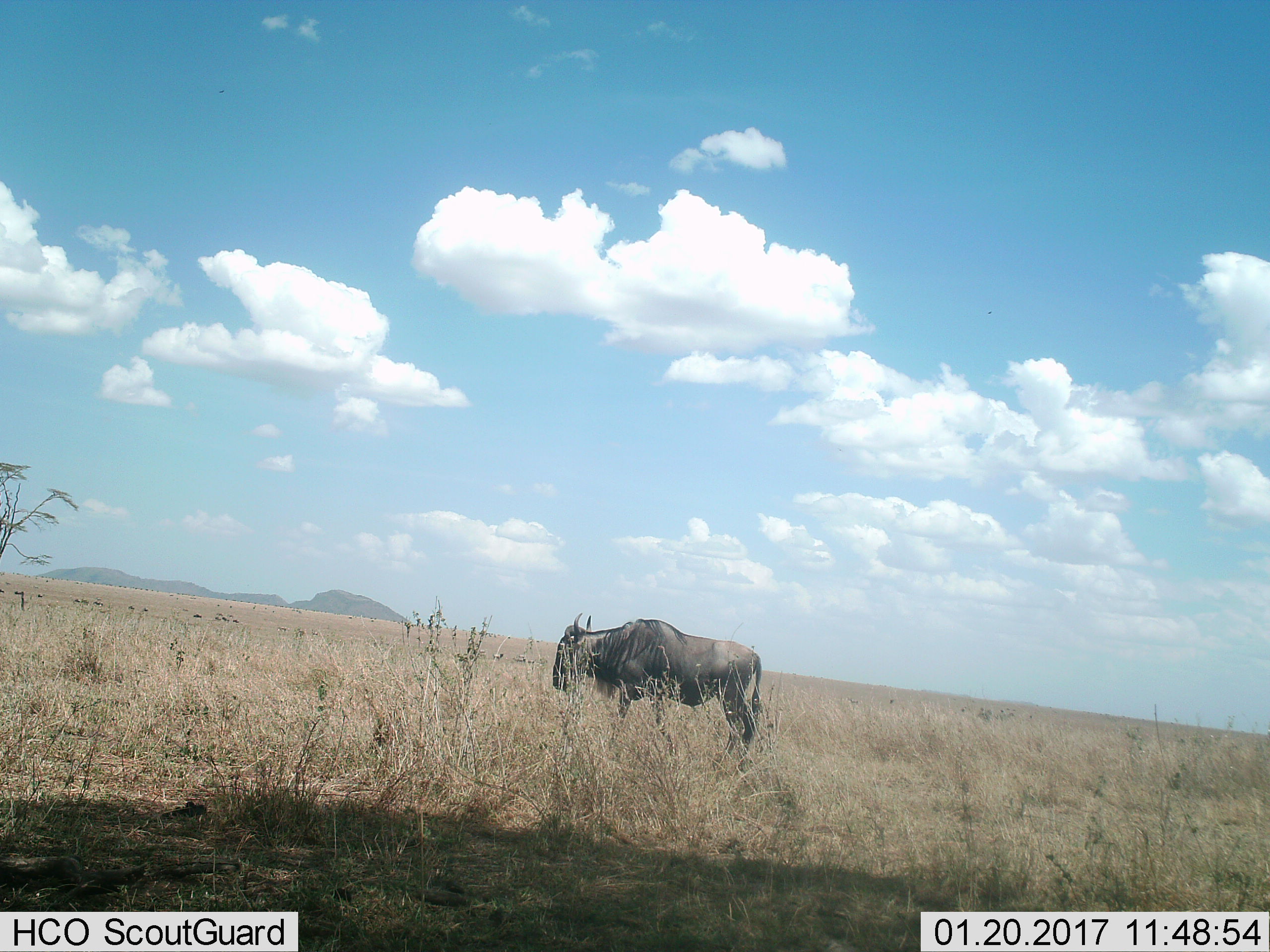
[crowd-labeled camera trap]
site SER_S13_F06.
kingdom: Animalia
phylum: Chordata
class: Mammalia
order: Artiodactyla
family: Bovidae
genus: Connochaetes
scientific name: Connochaetes taurinus taurinus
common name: blue wildebeest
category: wildebeestblue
Wildebeestblue (blue wildebeest) (Connochaetes taurinus taurinus), count 1. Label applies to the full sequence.